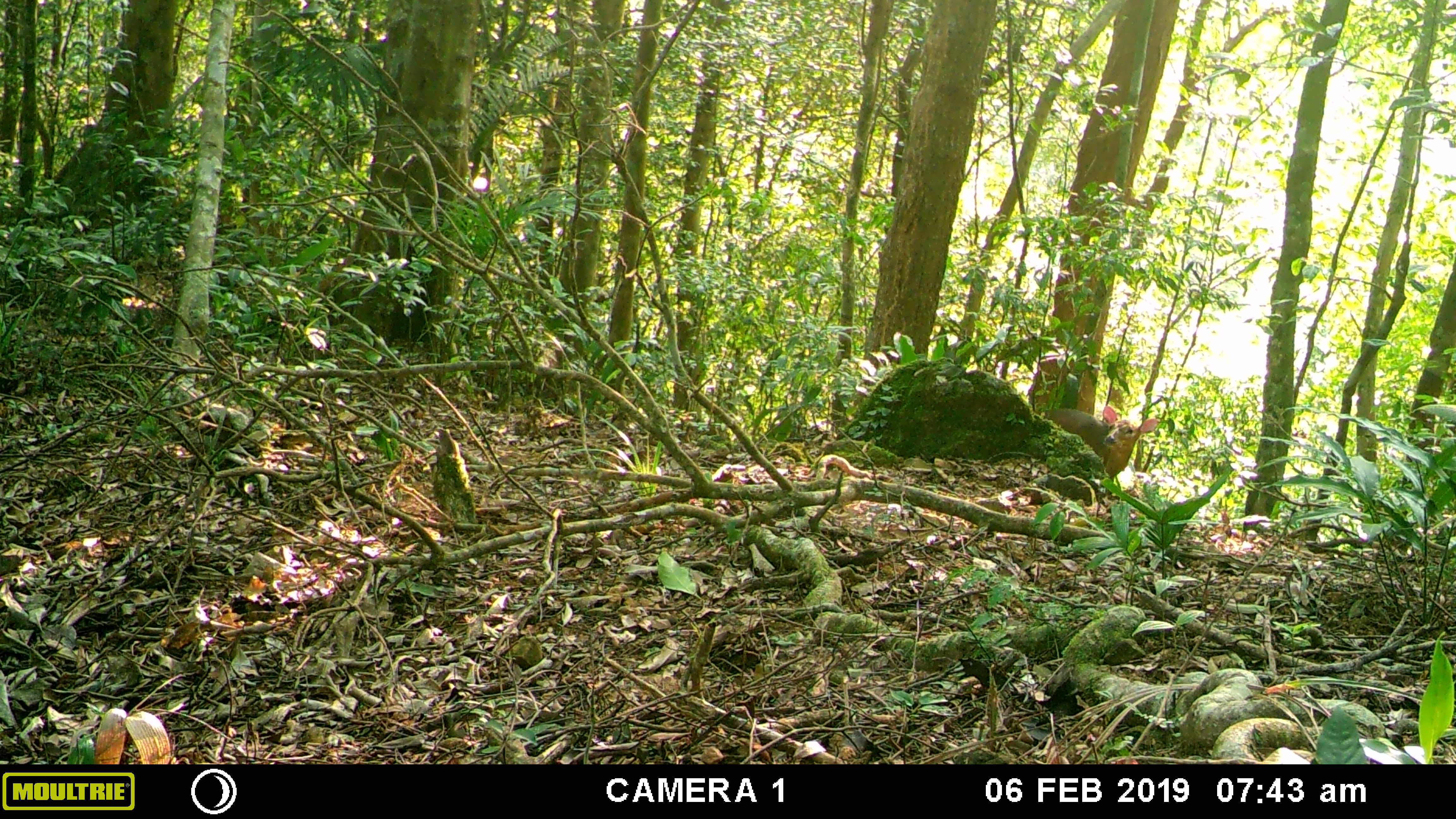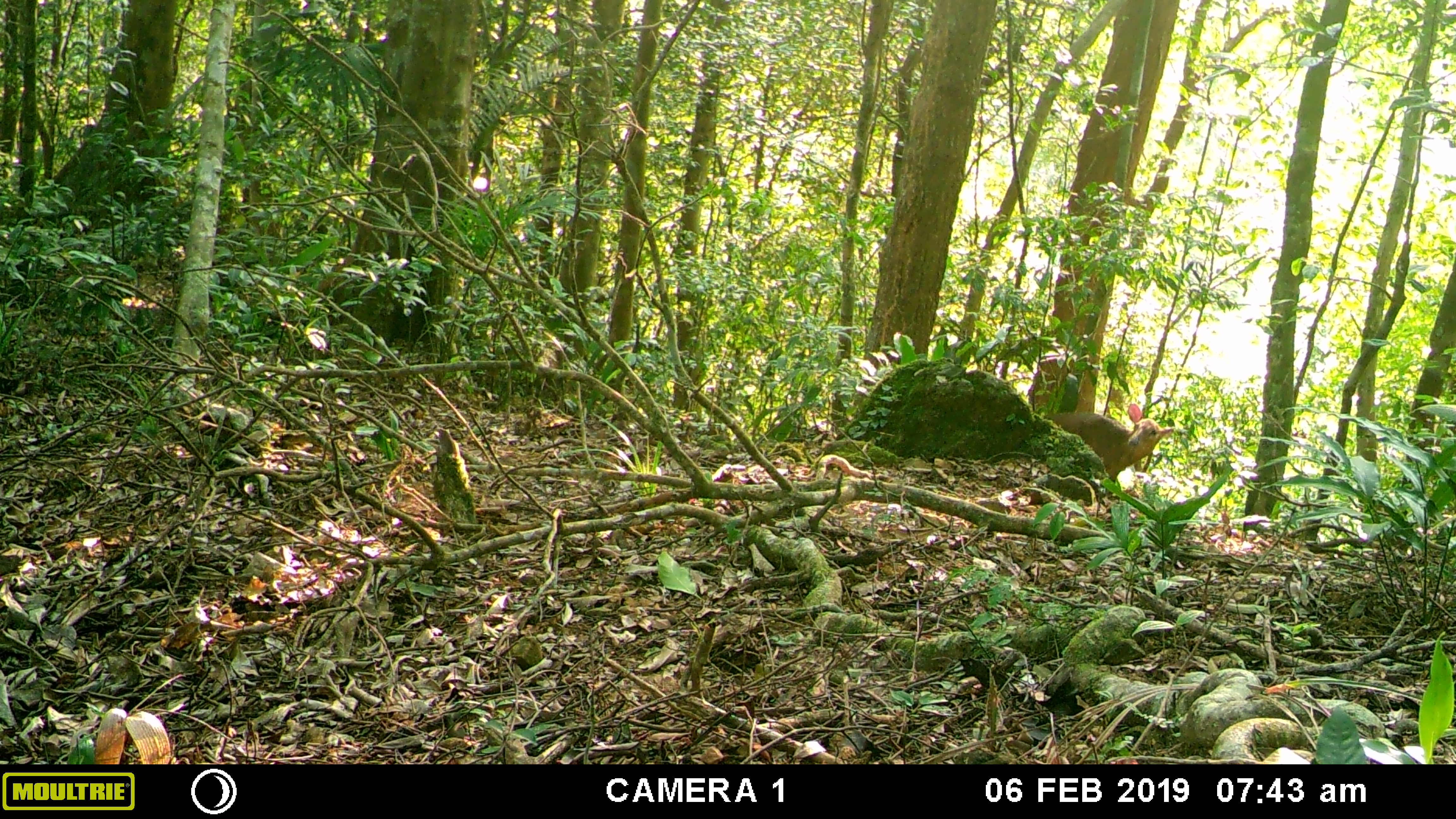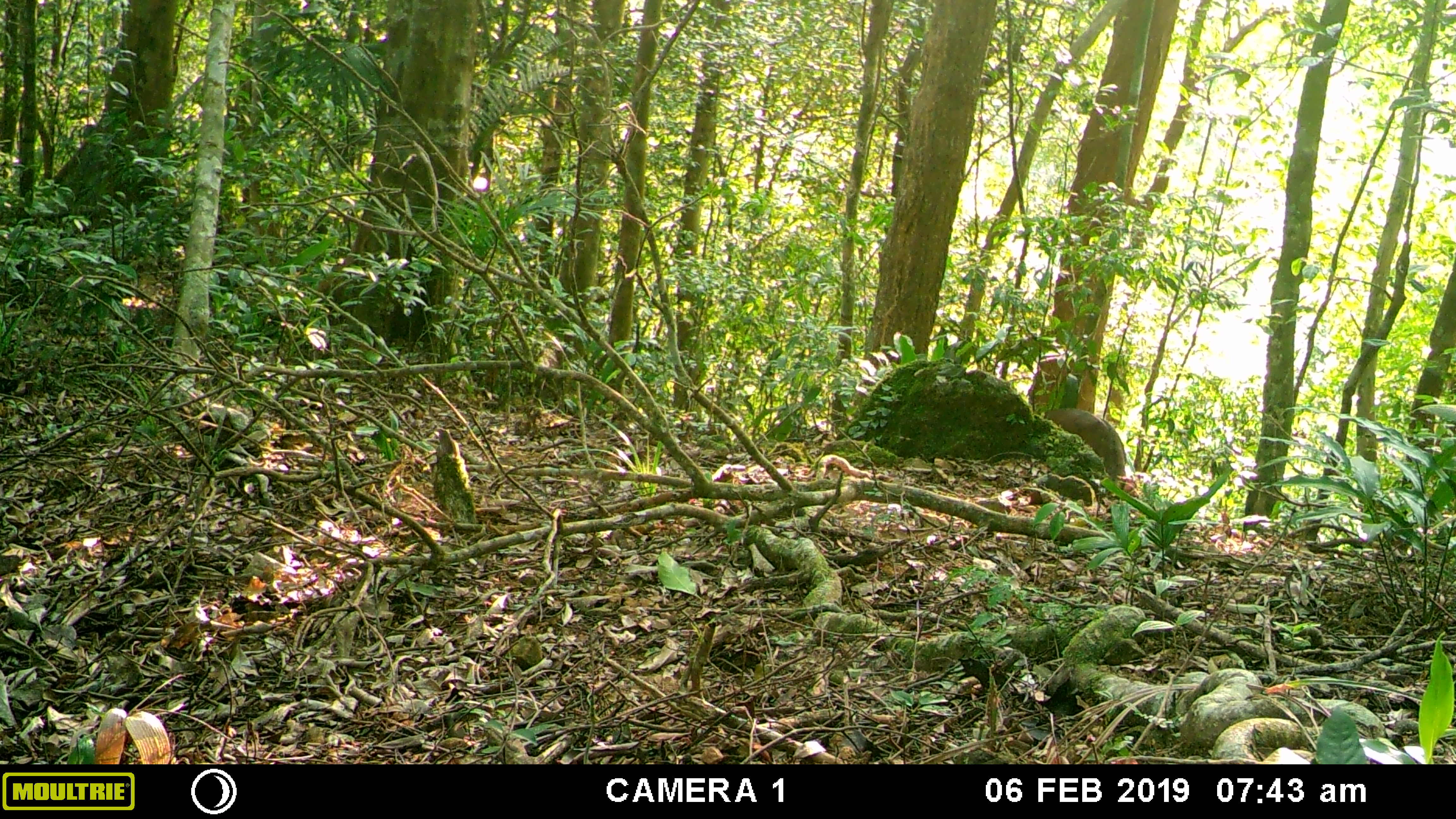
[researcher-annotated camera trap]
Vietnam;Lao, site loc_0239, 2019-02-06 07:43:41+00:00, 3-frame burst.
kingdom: Animalia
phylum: Chordata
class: Mammalia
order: Artiodactyla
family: Cervidae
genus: Muntiacus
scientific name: Muntiacus vuquangensis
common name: large-antlered muntjac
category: large antlered muntjac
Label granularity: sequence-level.